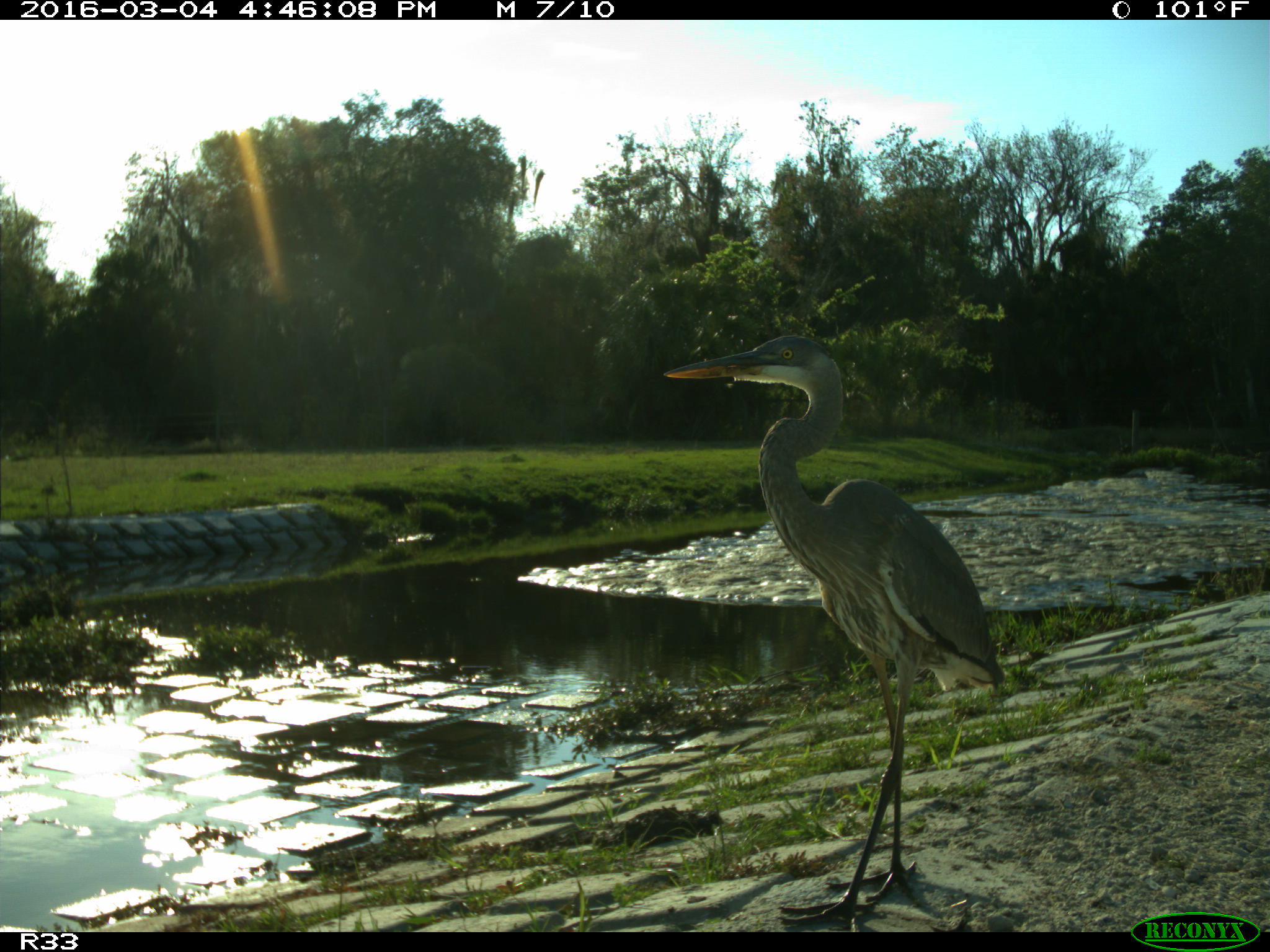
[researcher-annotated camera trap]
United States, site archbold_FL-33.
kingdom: Animalia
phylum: Chordata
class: Aves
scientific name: Aves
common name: birds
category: unidentified bird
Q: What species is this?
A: Unidentified bird (birds) (Aves).